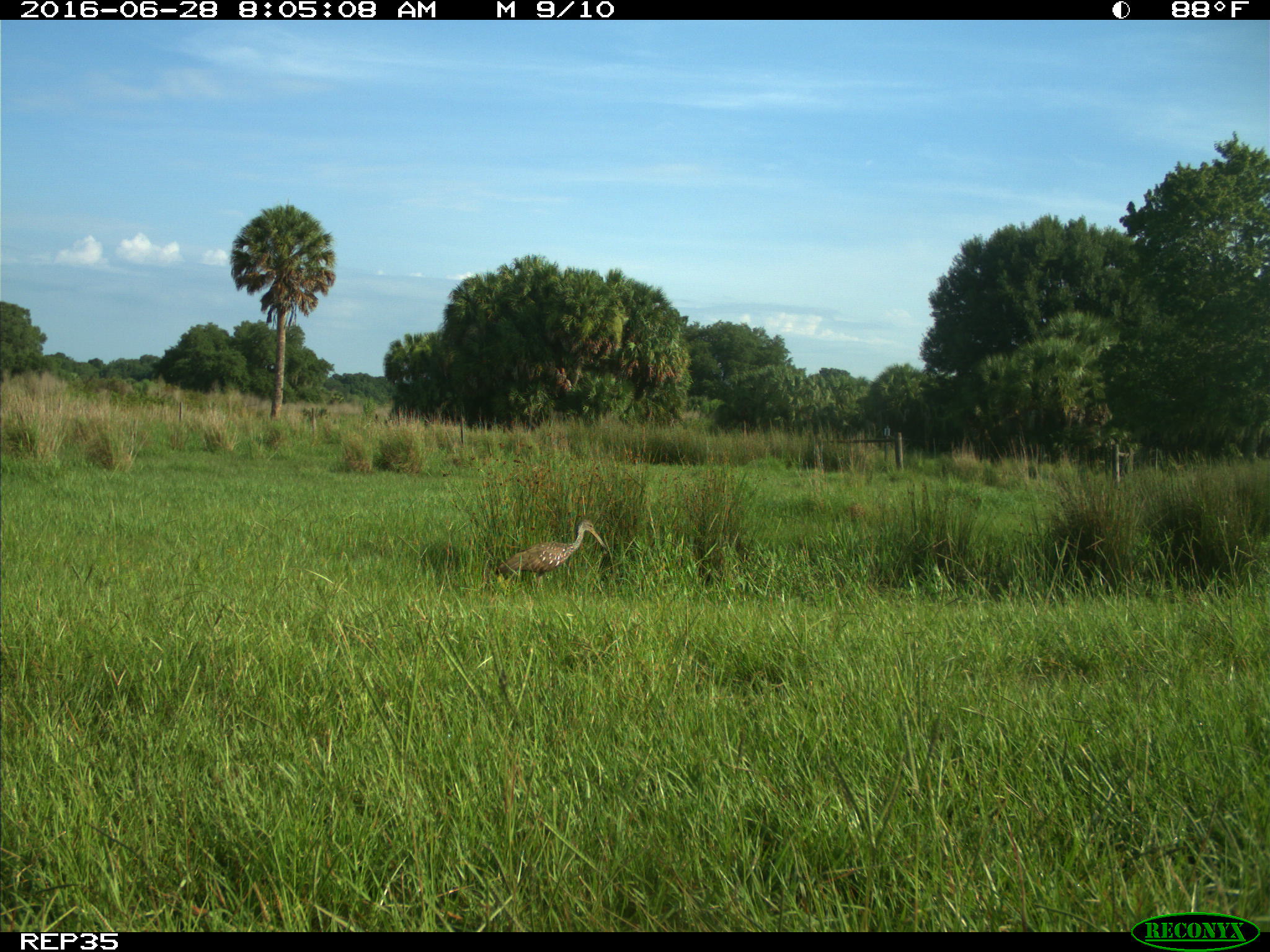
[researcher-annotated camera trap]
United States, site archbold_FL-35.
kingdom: Animalia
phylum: Chordata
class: Aves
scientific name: Aves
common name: birds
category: unidentified bird